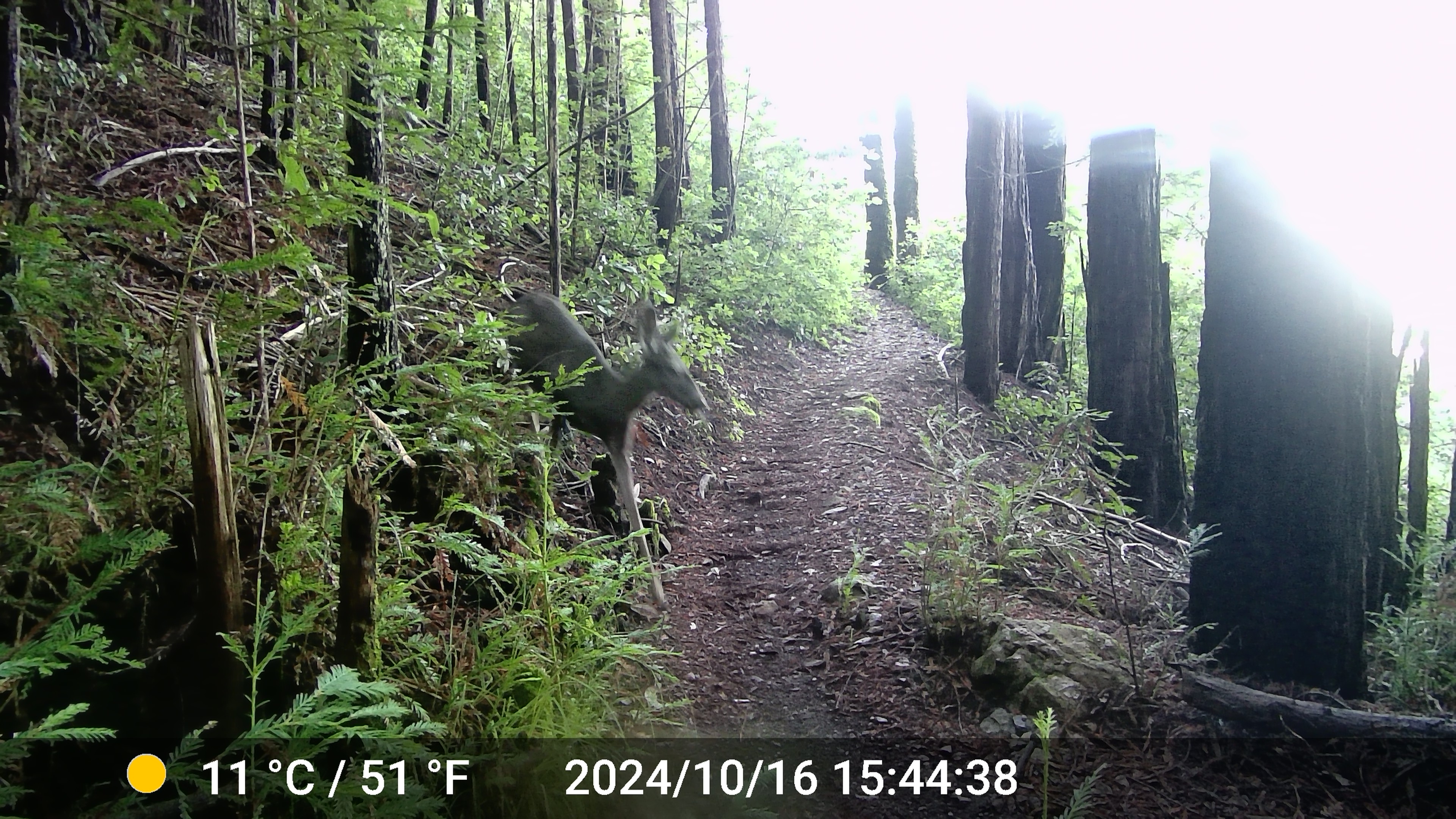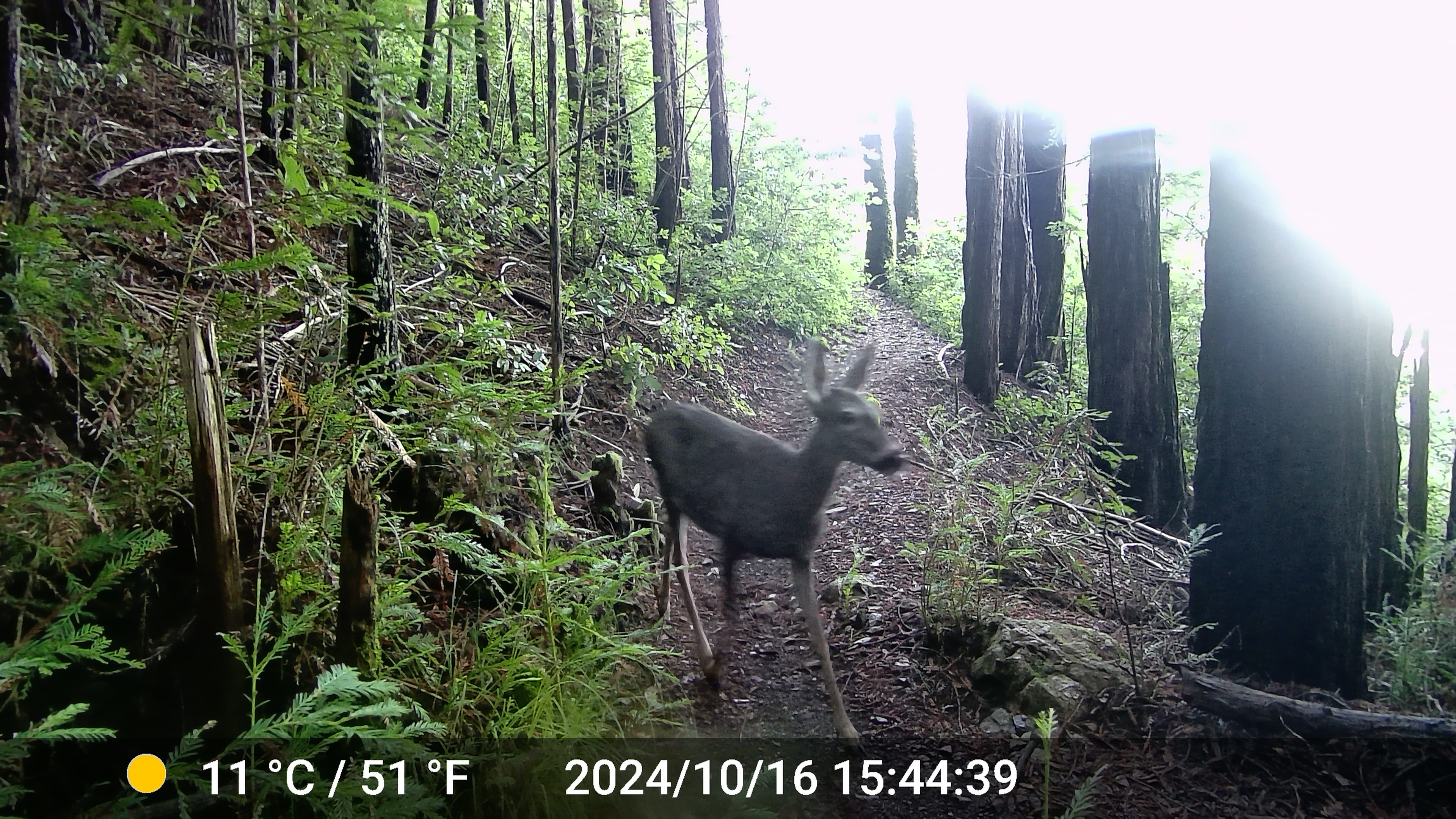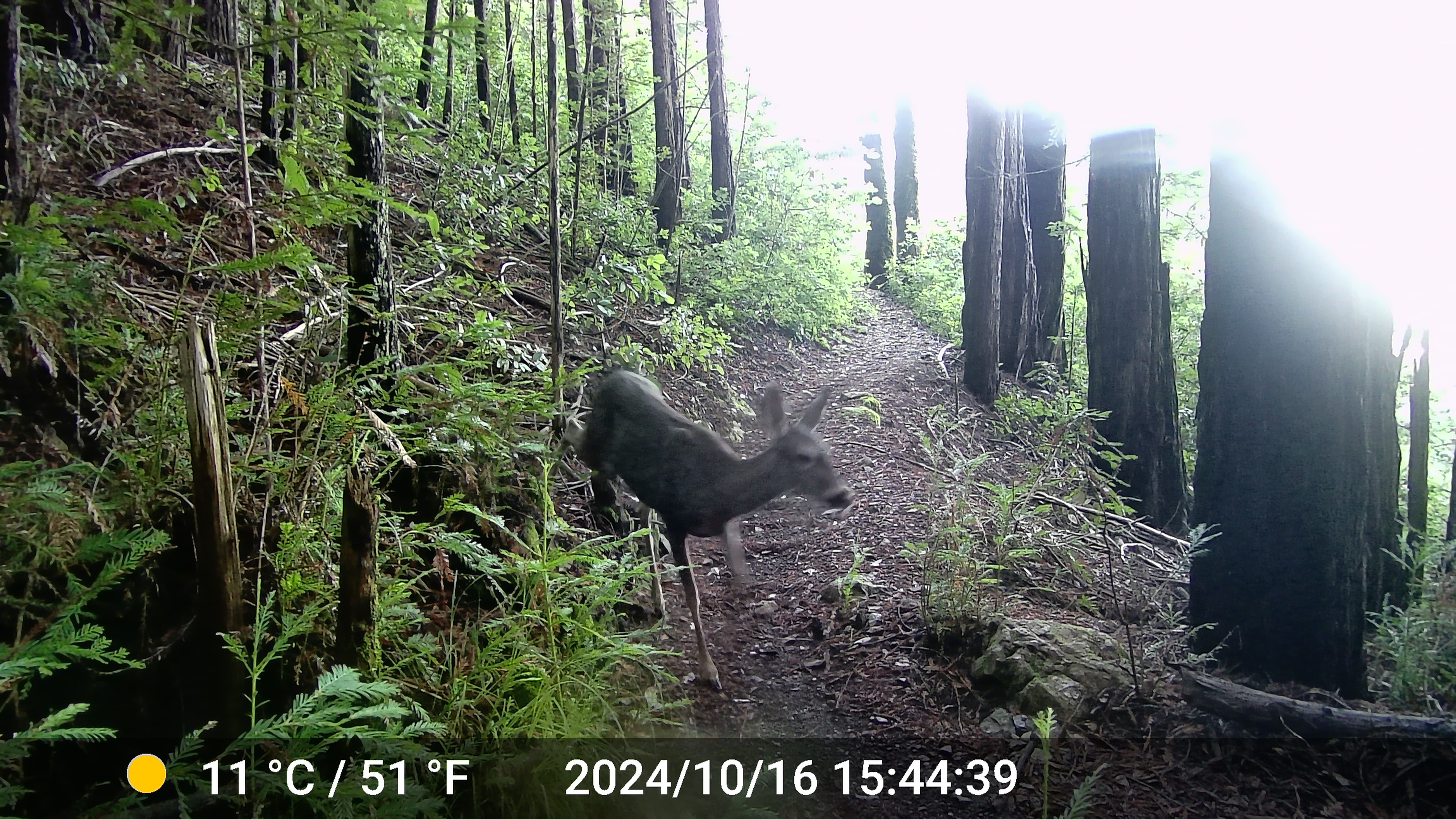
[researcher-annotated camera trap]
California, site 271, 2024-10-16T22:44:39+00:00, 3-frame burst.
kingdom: Animalia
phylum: Chordata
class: Mammalia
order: Artiodactyla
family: Cervidae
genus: Odocoileus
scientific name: Odocoileus hemionus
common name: mule deer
Mule deer (Odocoileus hemionus).